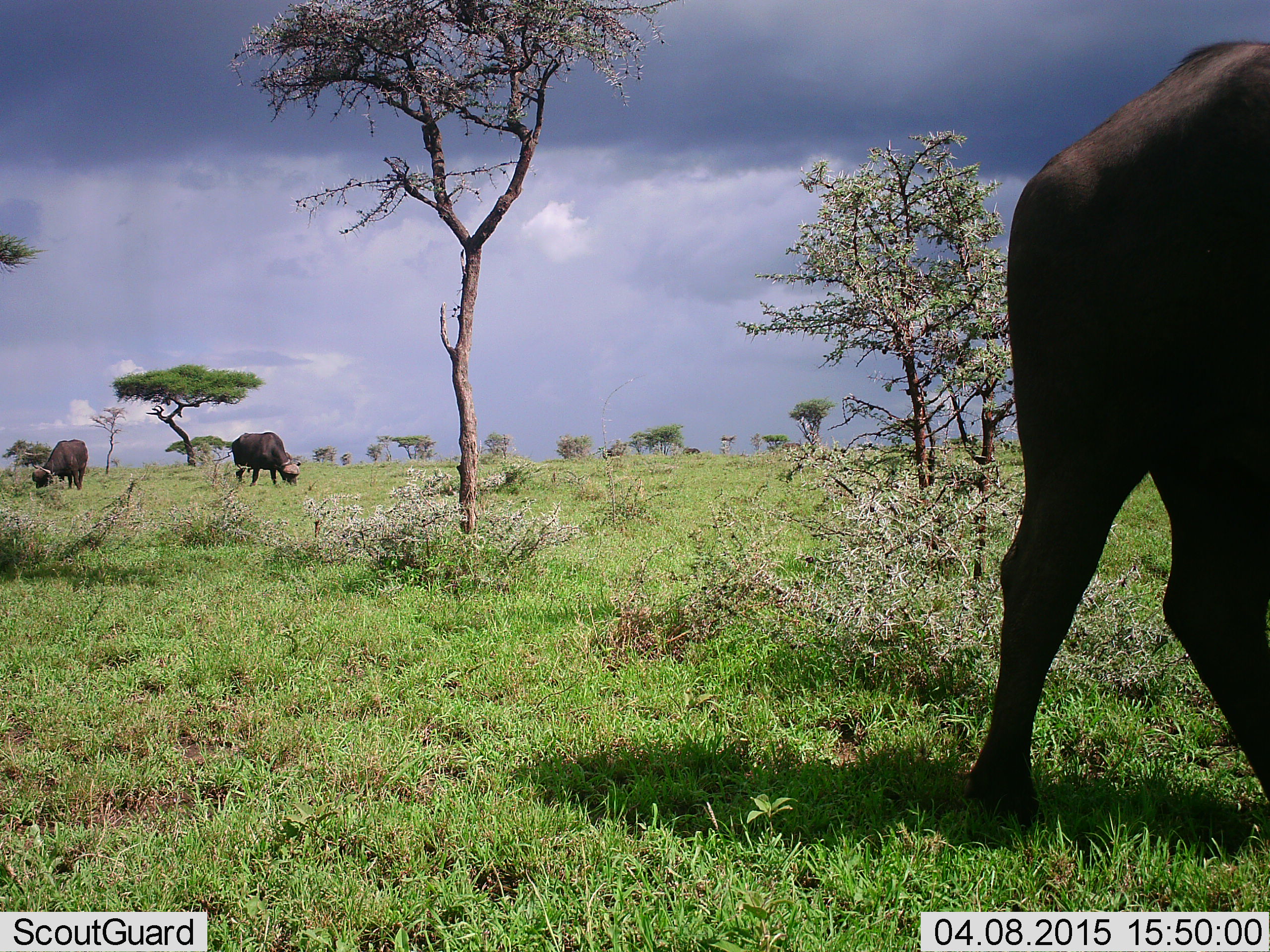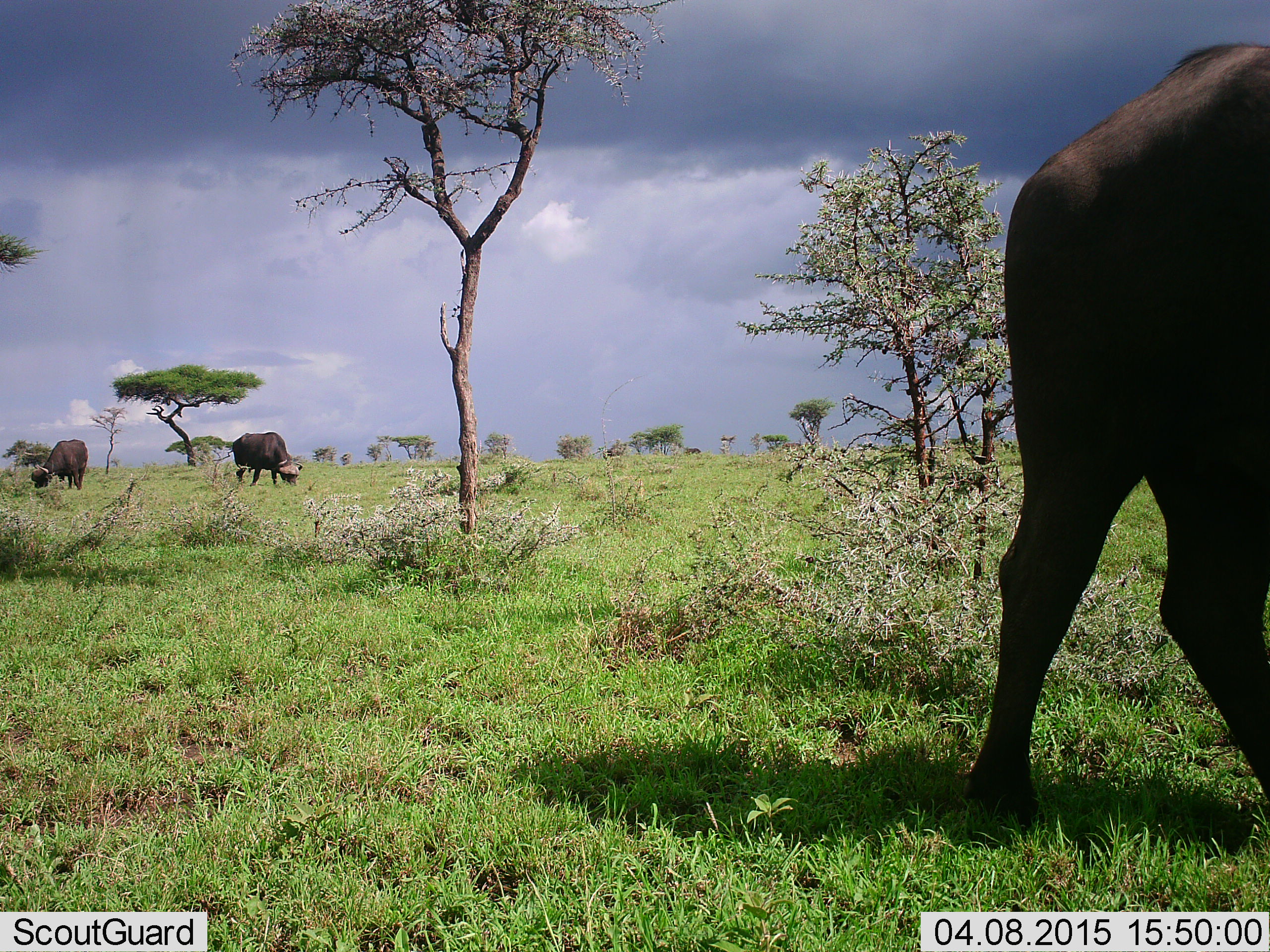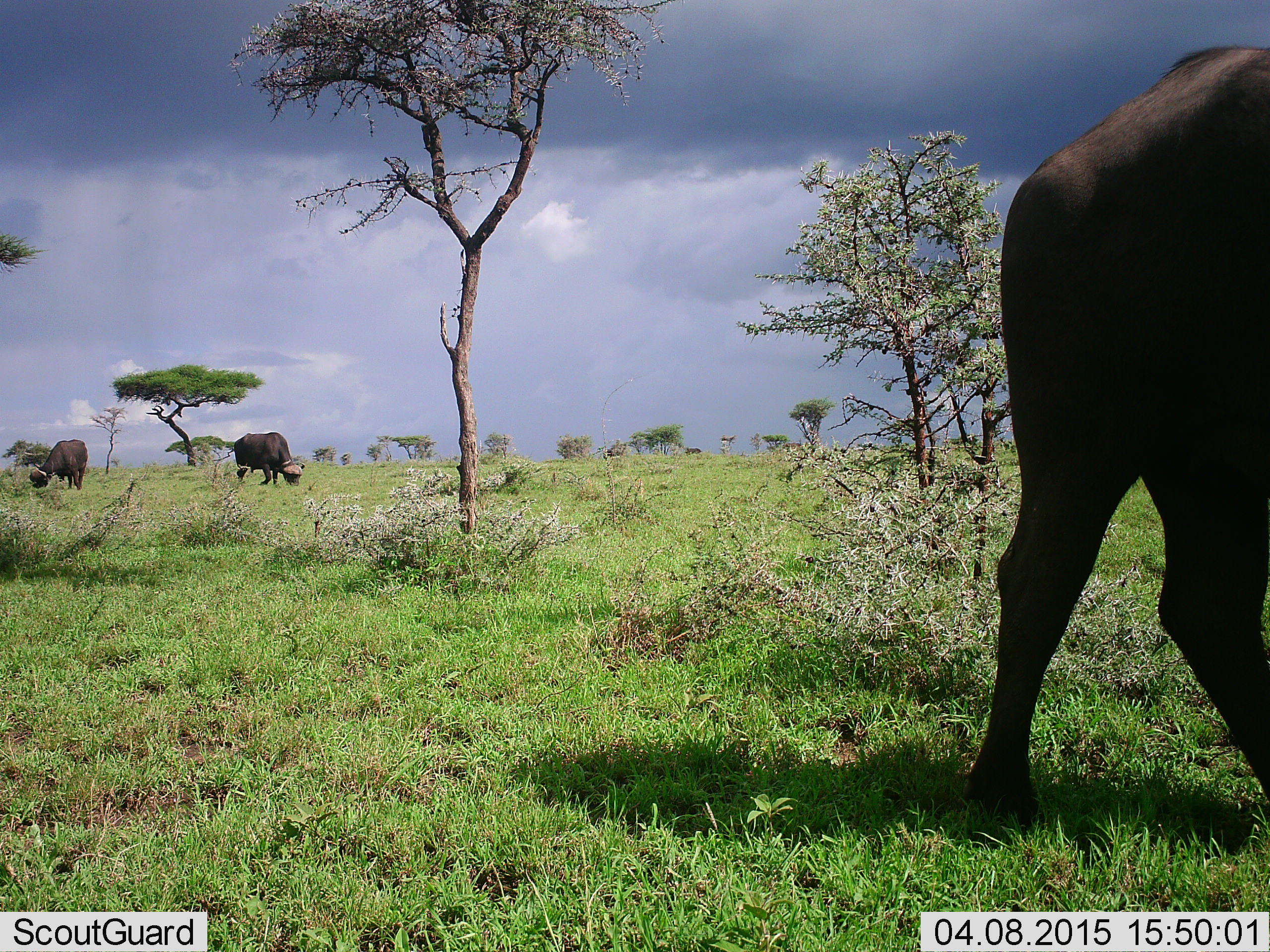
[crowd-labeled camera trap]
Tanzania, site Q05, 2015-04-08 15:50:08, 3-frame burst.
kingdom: Animalia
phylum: Chordata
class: Mammalia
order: Artiodactyla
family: Bovidae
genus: Syncerus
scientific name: Syncerus caffer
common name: cape buffalo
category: buffalo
Buffalo (cape buffalo) (Syncerus caffer), count 3. Behavior (volunteer vote fractions): standing 40%, resting 0%, moving 10%, interacting 0%. Young present (vote fraction): 0%. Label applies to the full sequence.